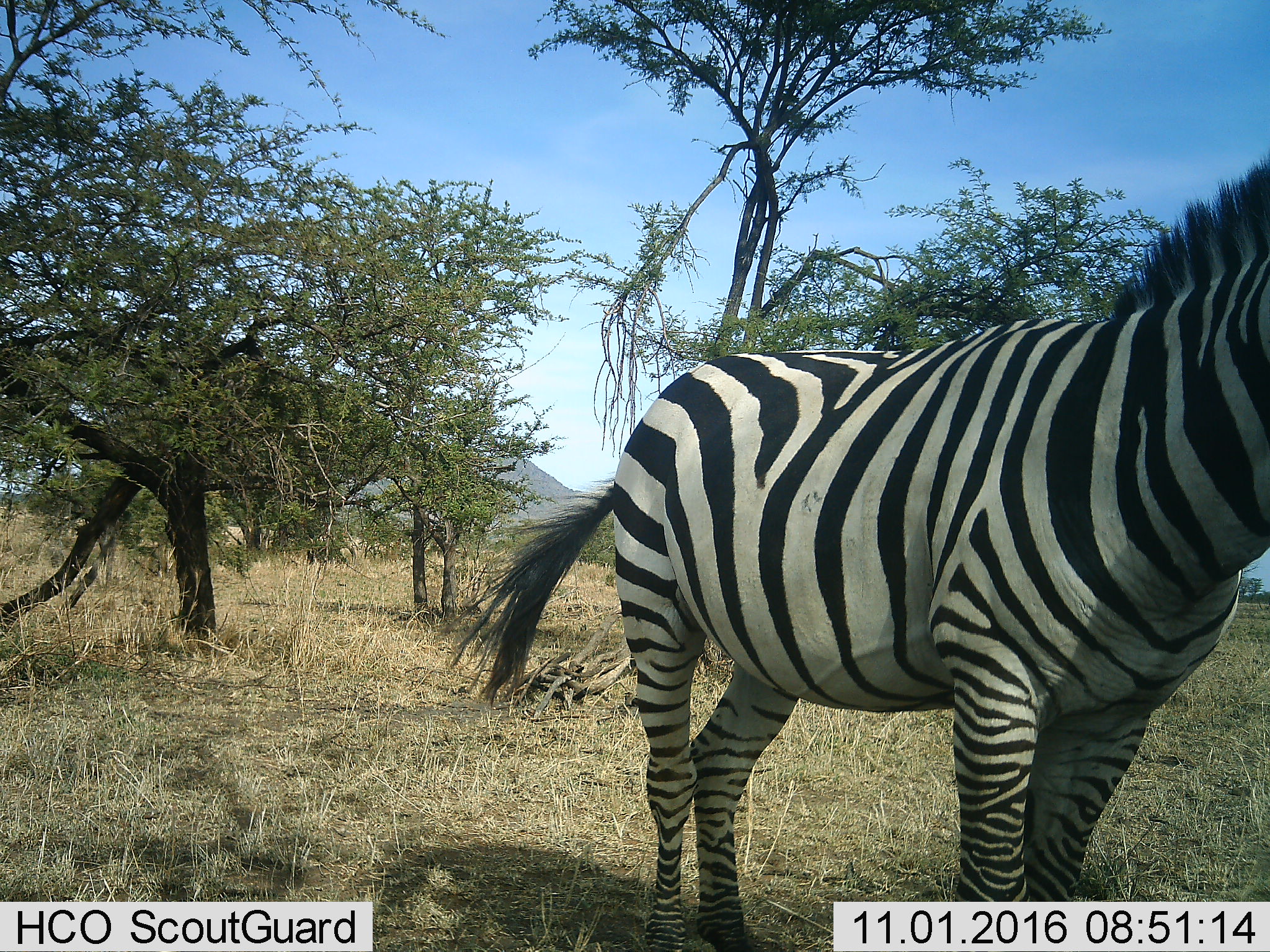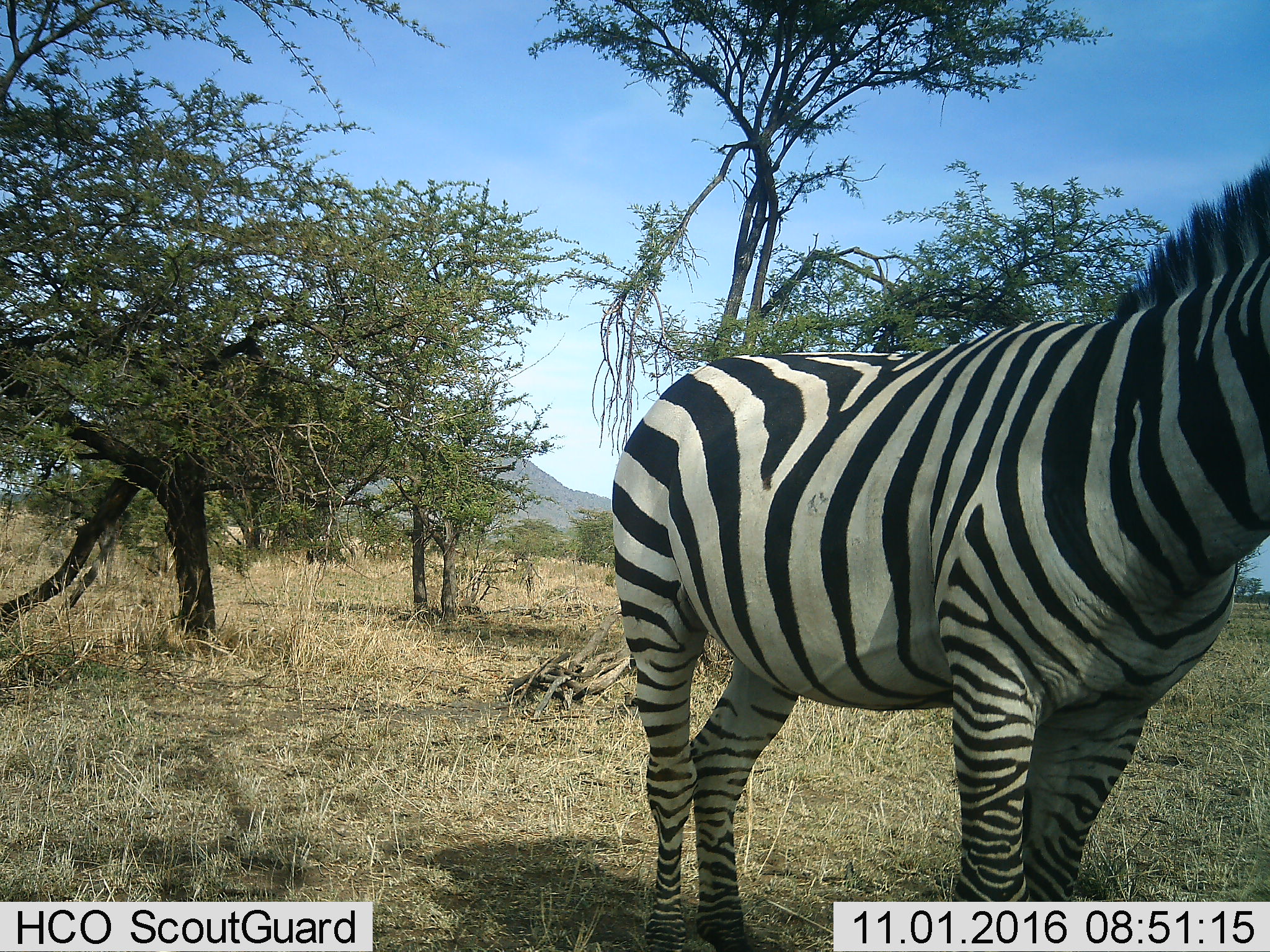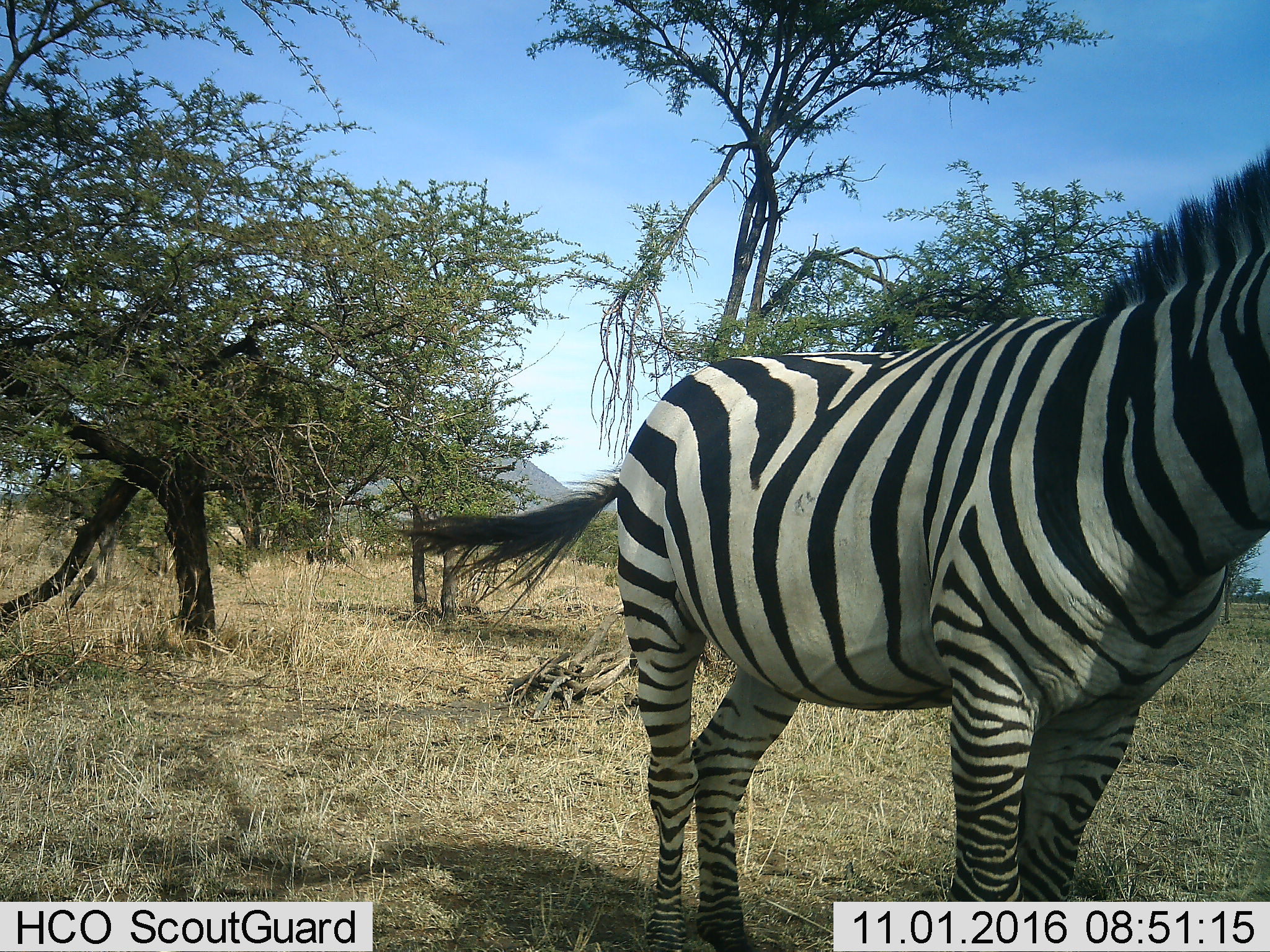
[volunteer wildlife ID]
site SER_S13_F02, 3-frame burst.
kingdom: Animalia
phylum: Chordata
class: Mammalia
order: Perissodactyla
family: Equidae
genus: Equus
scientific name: Equus quagga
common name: plains zebra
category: zebraplains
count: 1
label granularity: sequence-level